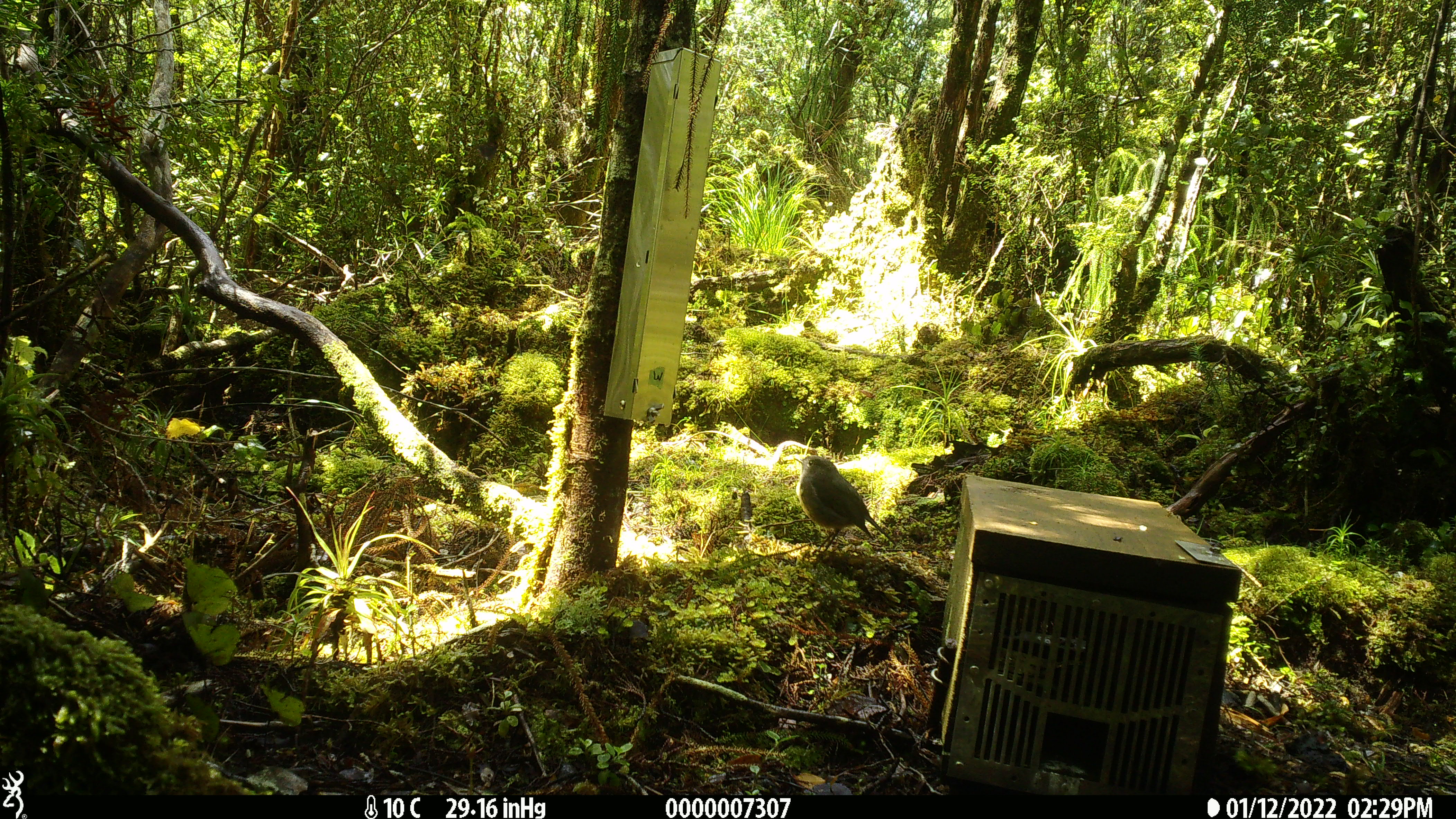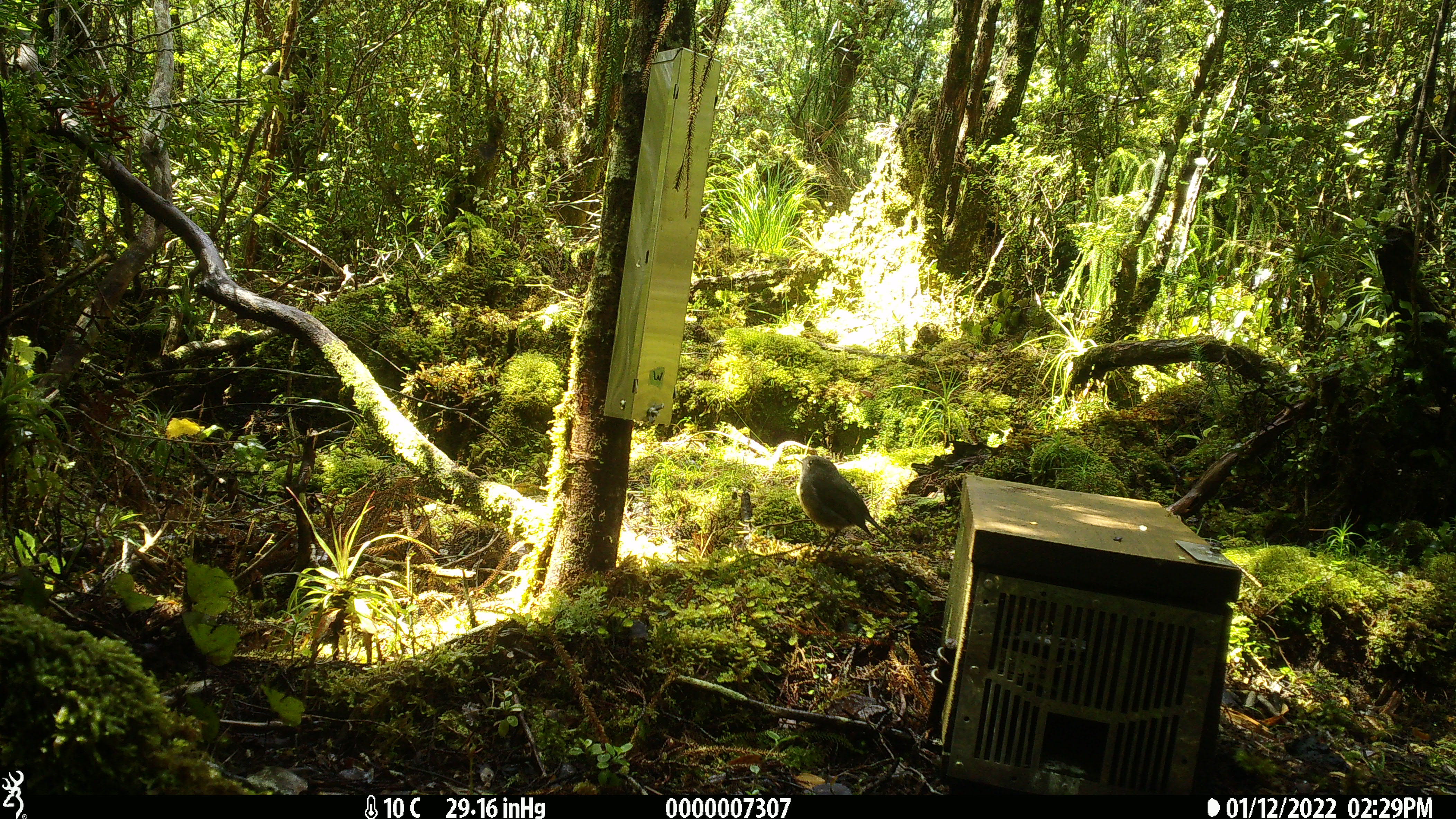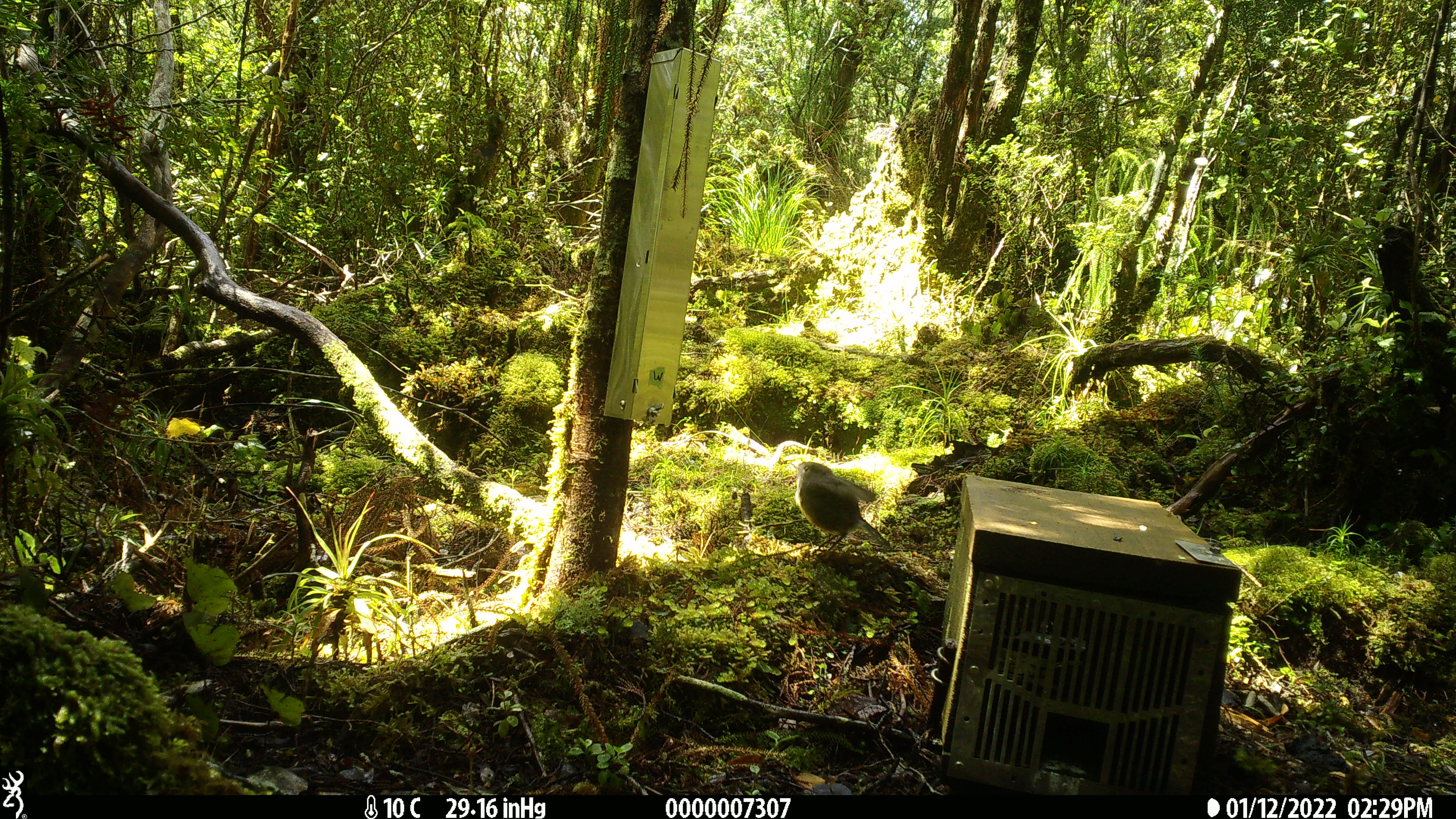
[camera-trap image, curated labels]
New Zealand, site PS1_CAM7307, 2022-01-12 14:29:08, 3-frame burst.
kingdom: Animalia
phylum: Chordata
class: Aves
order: Passeriformes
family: Petroicidae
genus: Petroica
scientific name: Petroica australis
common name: new zealand robin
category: robin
Robin (new zealand robin) (Petroica australis).